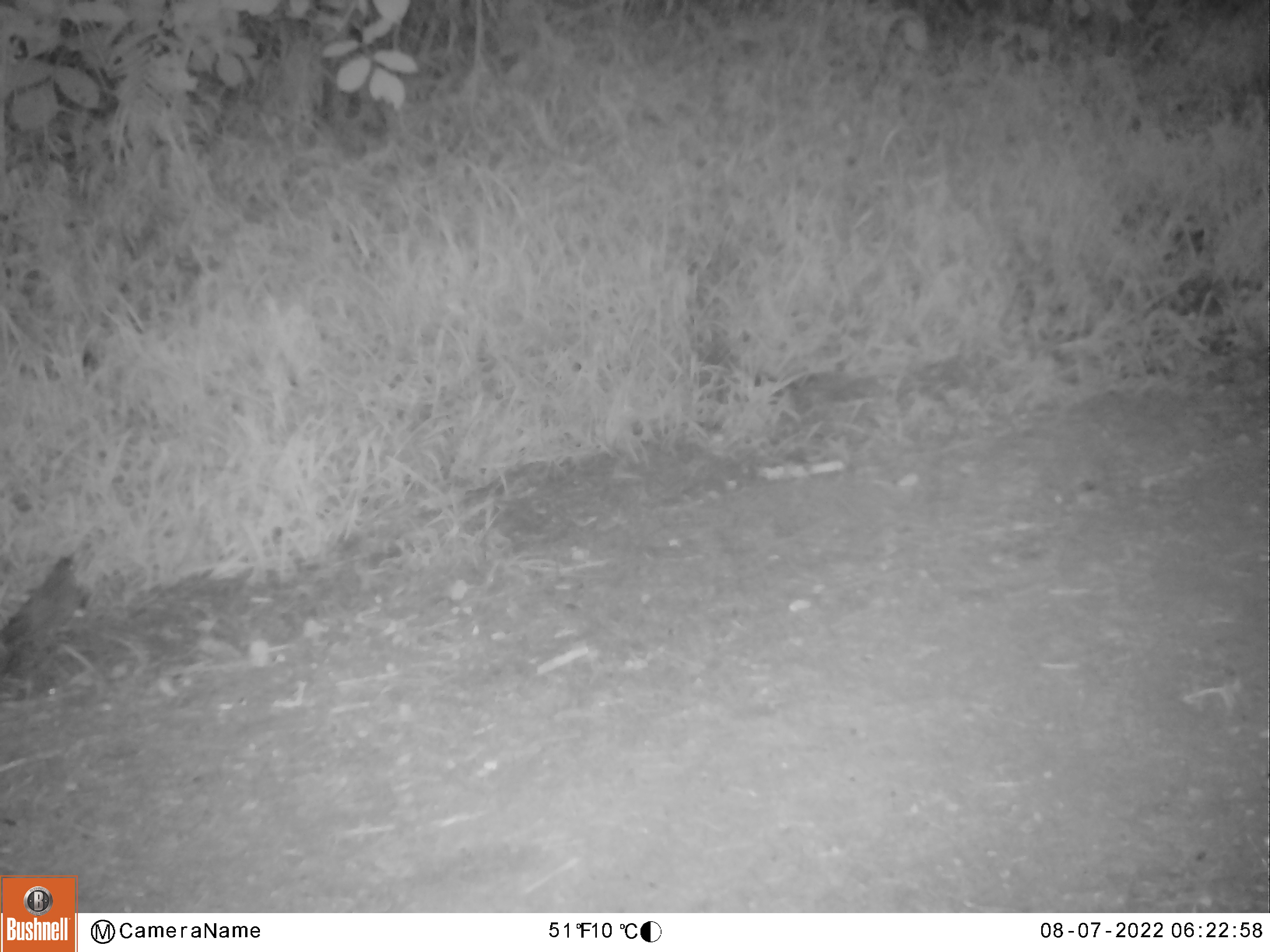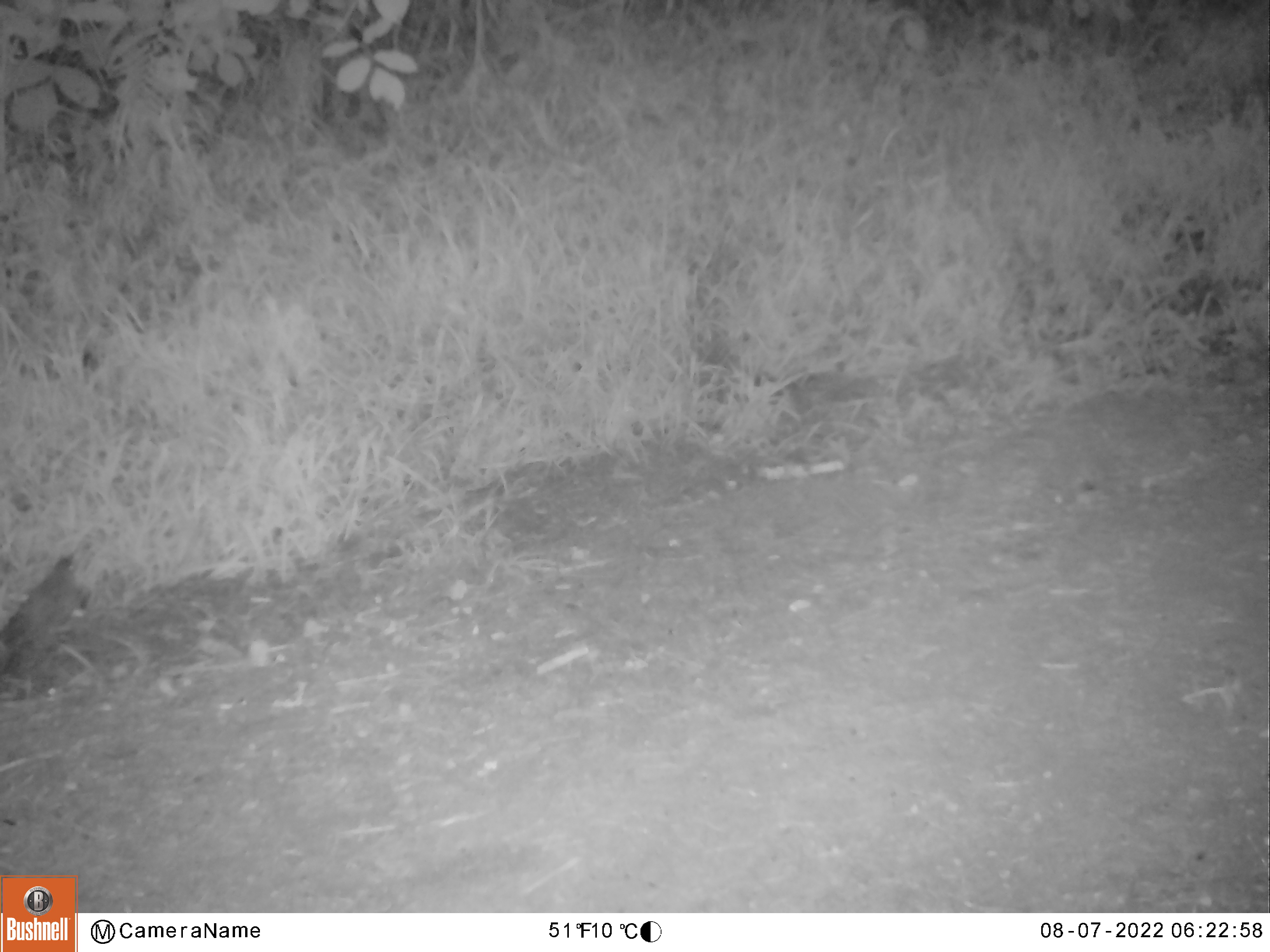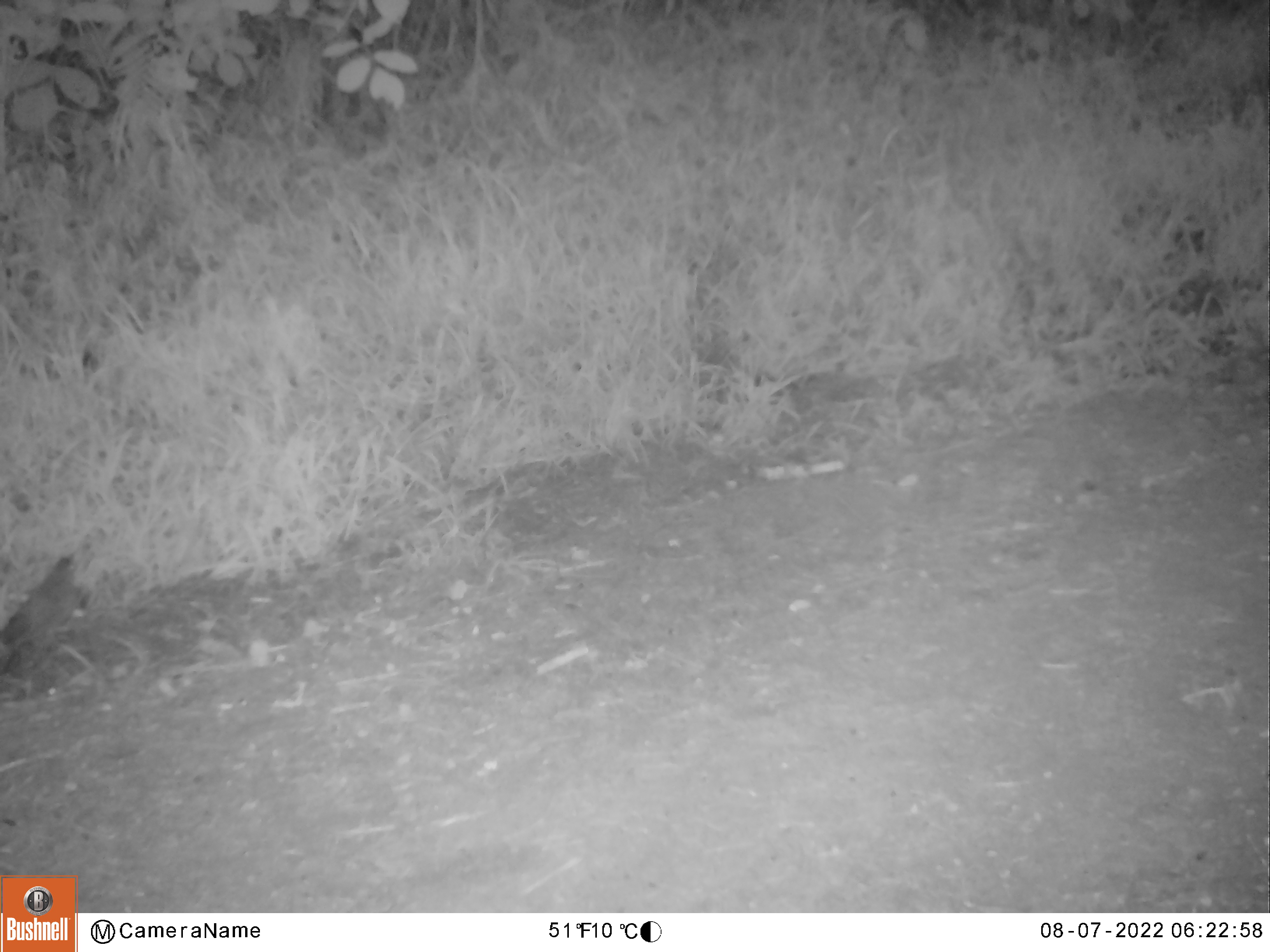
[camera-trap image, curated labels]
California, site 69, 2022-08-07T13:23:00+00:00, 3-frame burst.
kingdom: Animalia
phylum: Chordata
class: Aves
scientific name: Aves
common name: bird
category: unknown bird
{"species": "unknown bird (bird) (Aves)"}